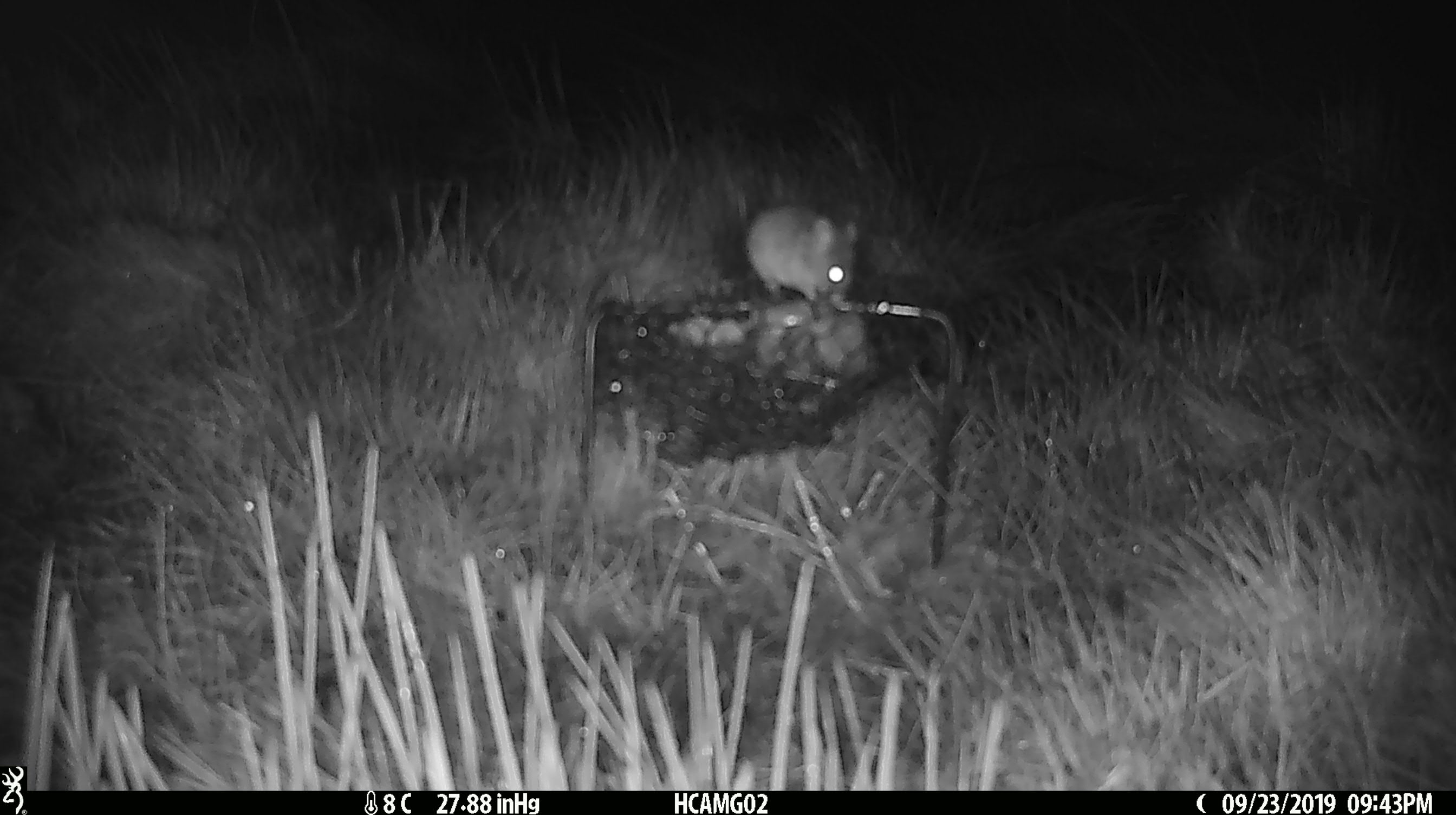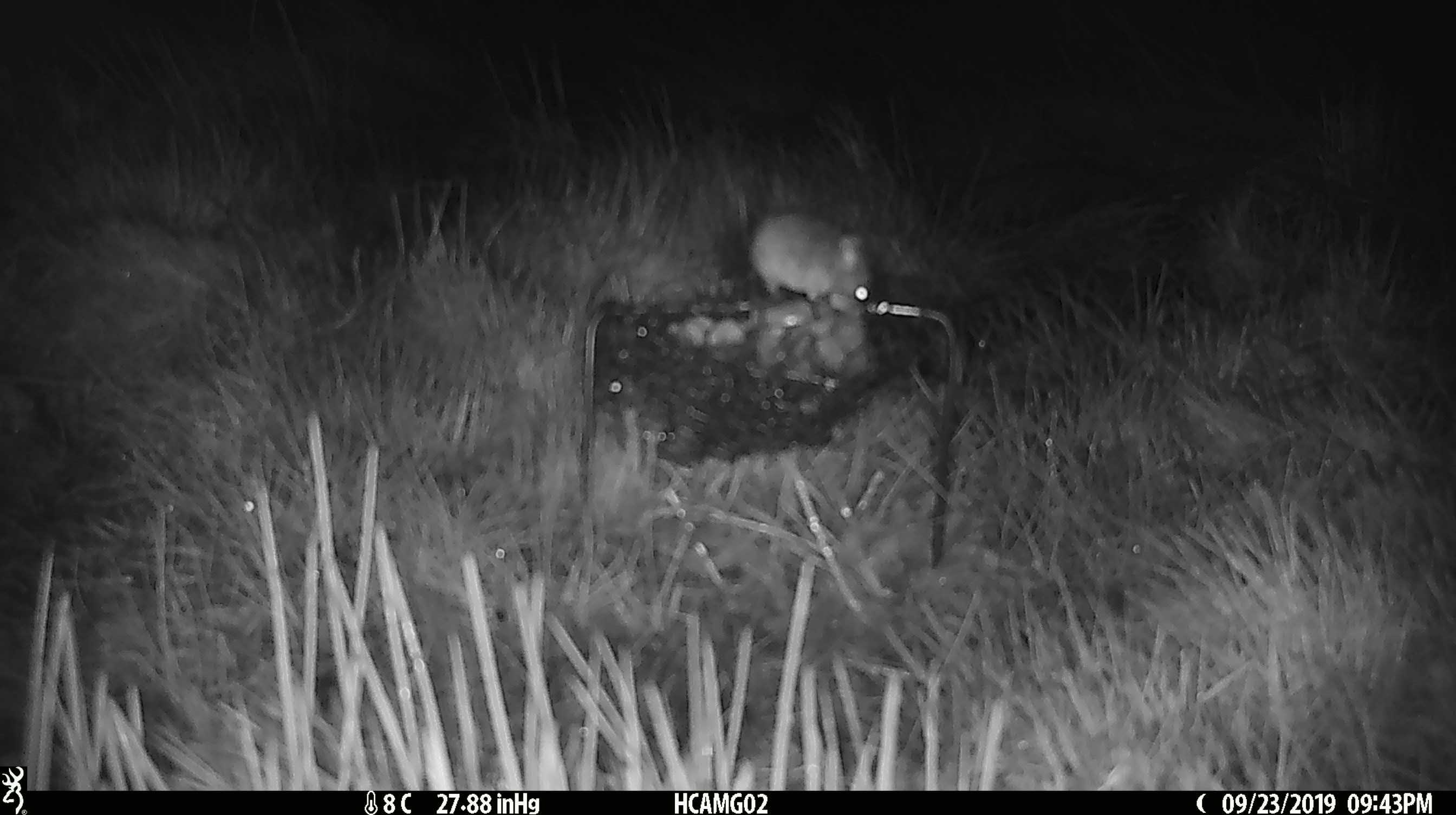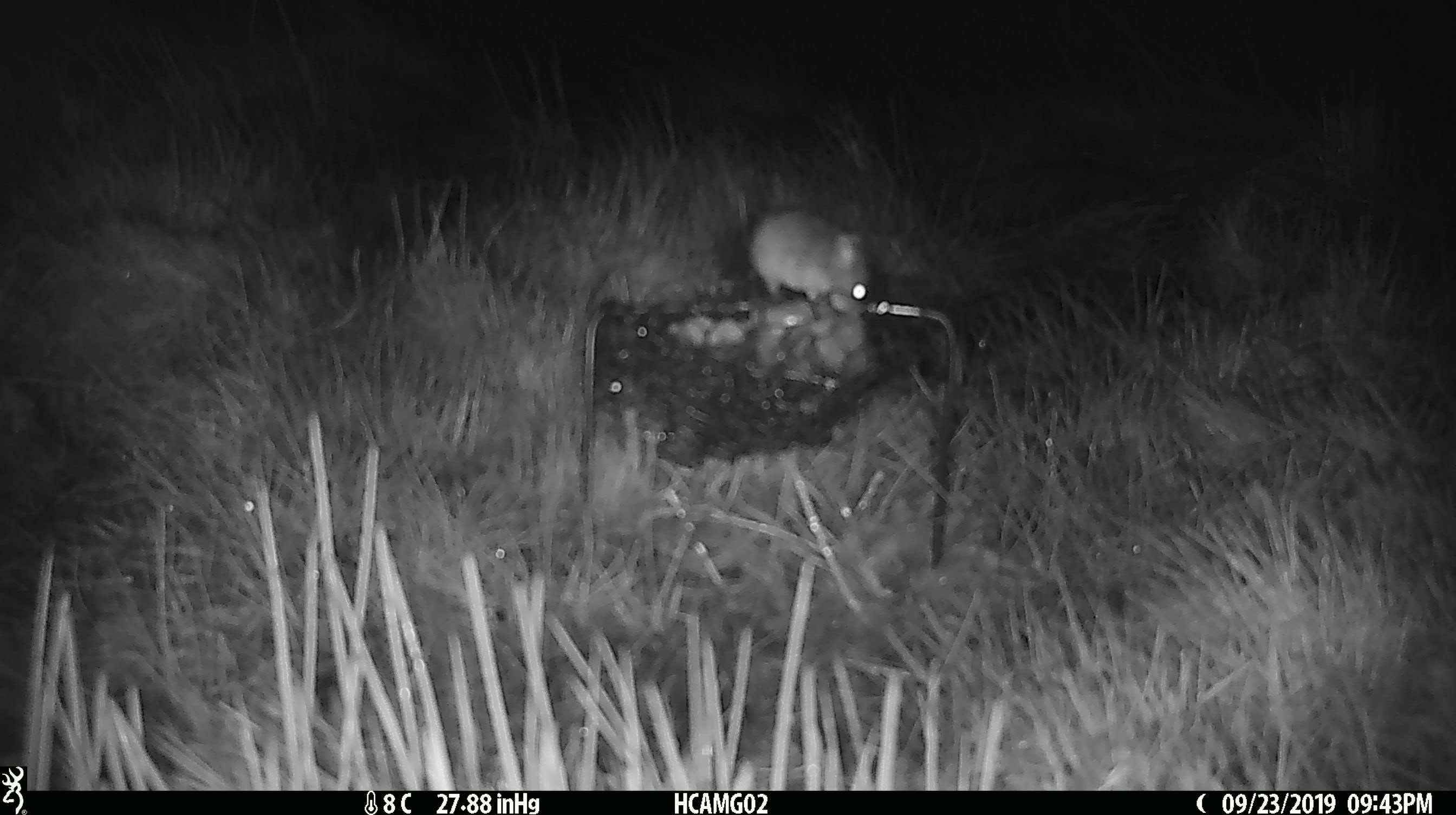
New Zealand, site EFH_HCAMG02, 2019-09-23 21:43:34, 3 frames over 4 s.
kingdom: Animalia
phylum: Chordata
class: Mammalia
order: Rodentia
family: Muridae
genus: Mus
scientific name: Mus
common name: mouse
Mouse (Mus).